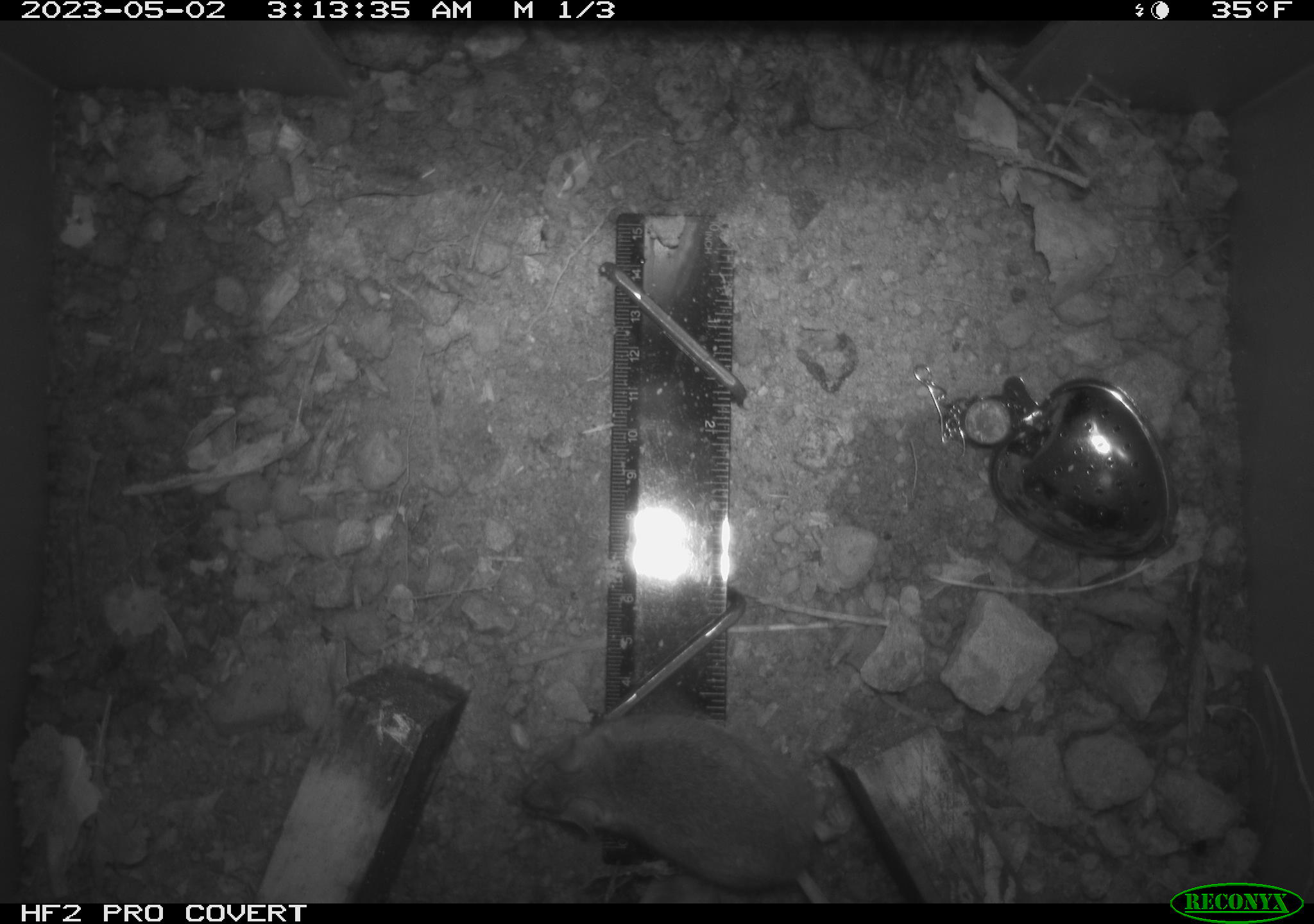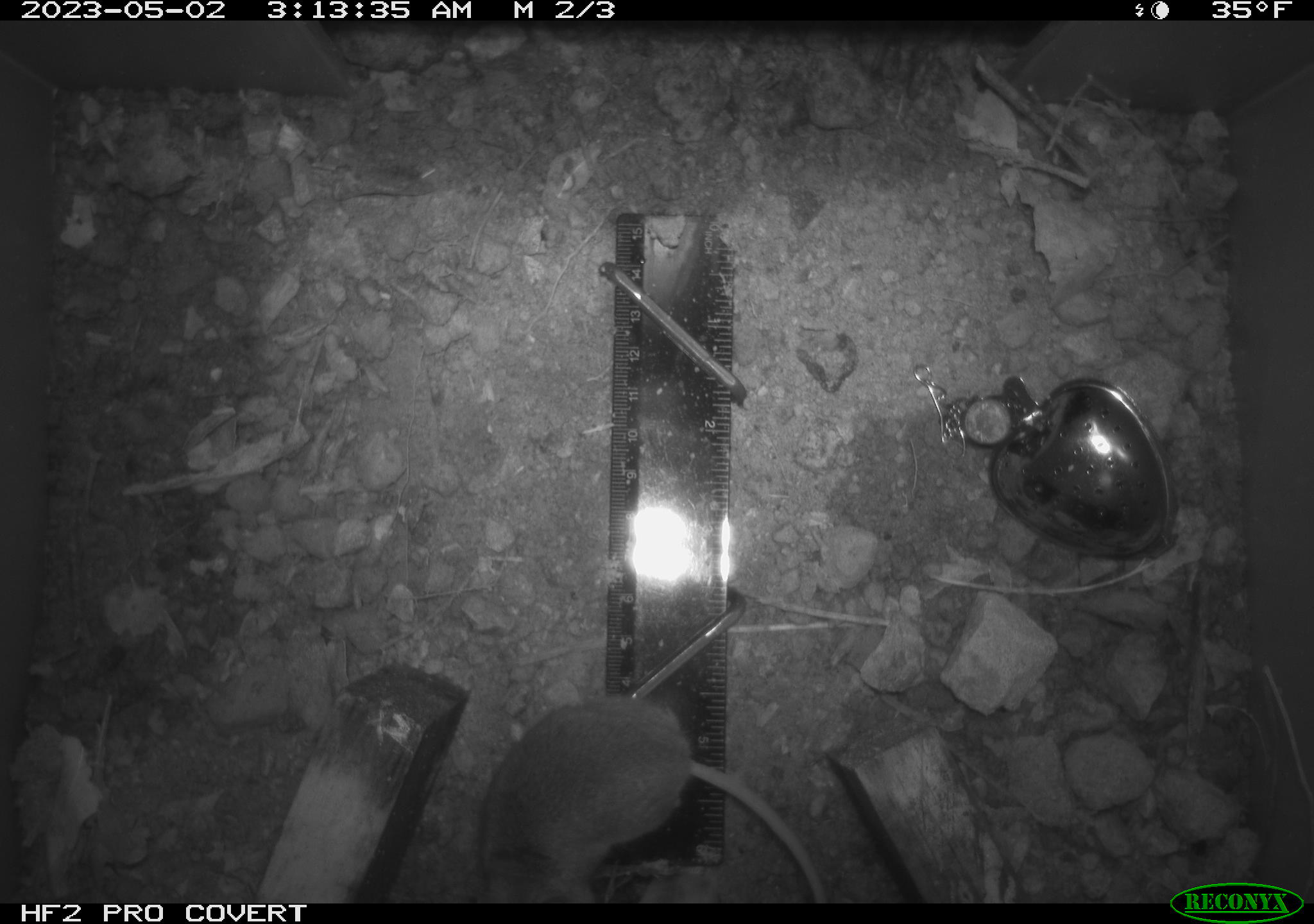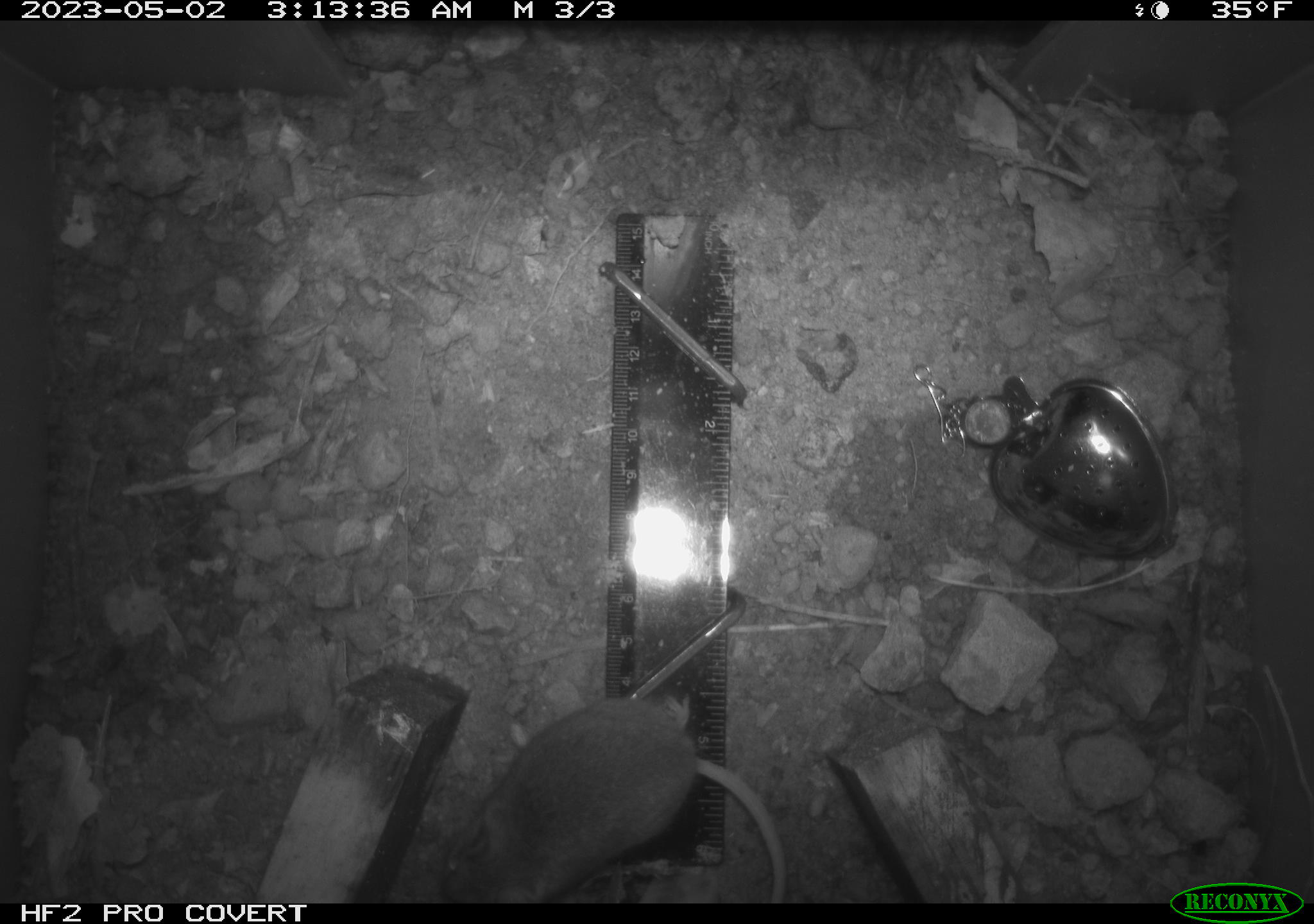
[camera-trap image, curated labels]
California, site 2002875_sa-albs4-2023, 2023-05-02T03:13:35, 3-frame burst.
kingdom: Animalia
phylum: Chordata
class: Mammalia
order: Rodentia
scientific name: Rodentia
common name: mouse species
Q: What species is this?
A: Mouse species (Rodentia).